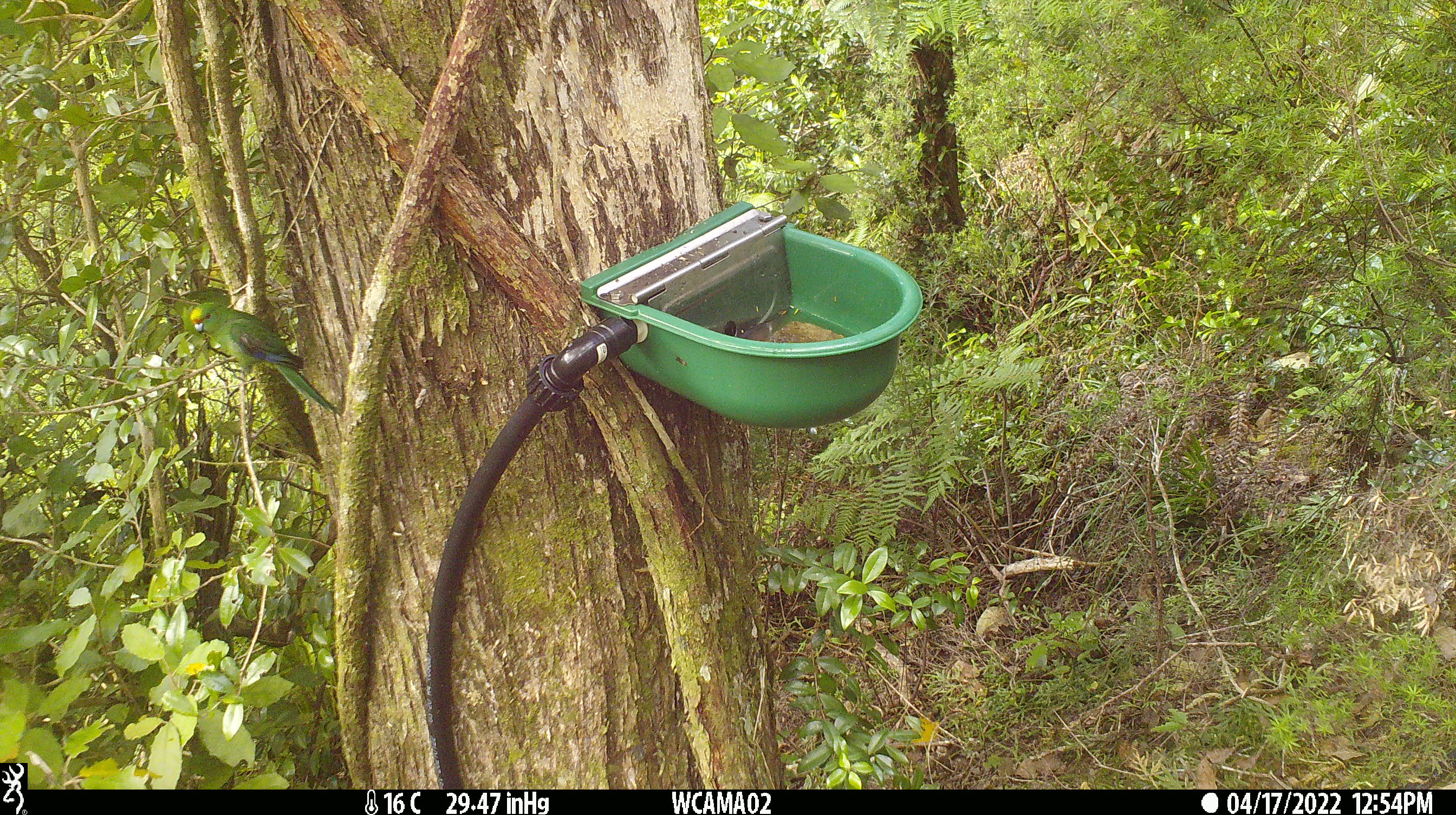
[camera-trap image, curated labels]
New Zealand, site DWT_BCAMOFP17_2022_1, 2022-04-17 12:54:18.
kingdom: Animalia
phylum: Chordata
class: Aves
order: Psittaciformes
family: Psittaculidae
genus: Cyanoramphus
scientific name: Cyanoramphus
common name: parakeet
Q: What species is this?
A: Parakeet (Cyanoramphus).